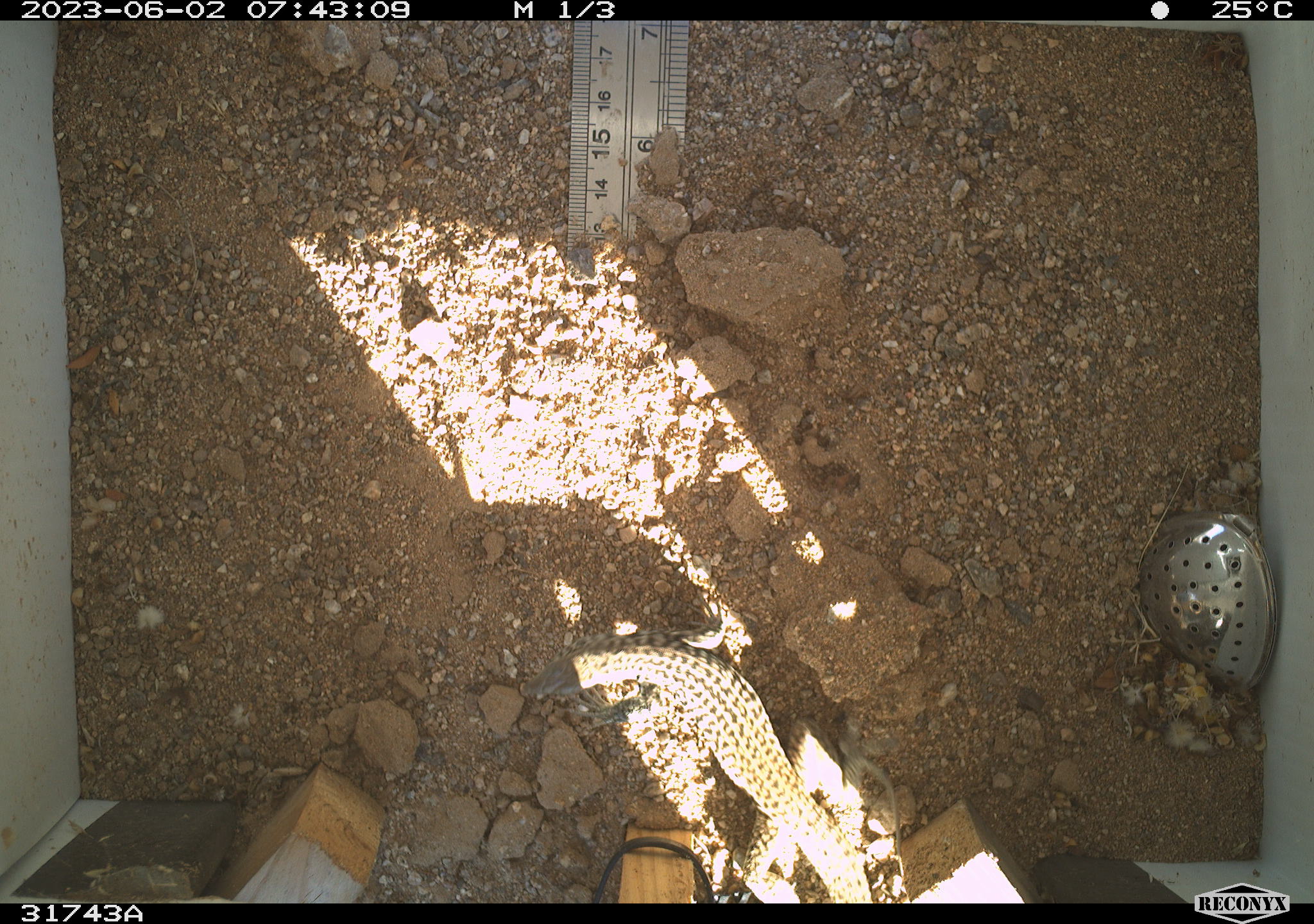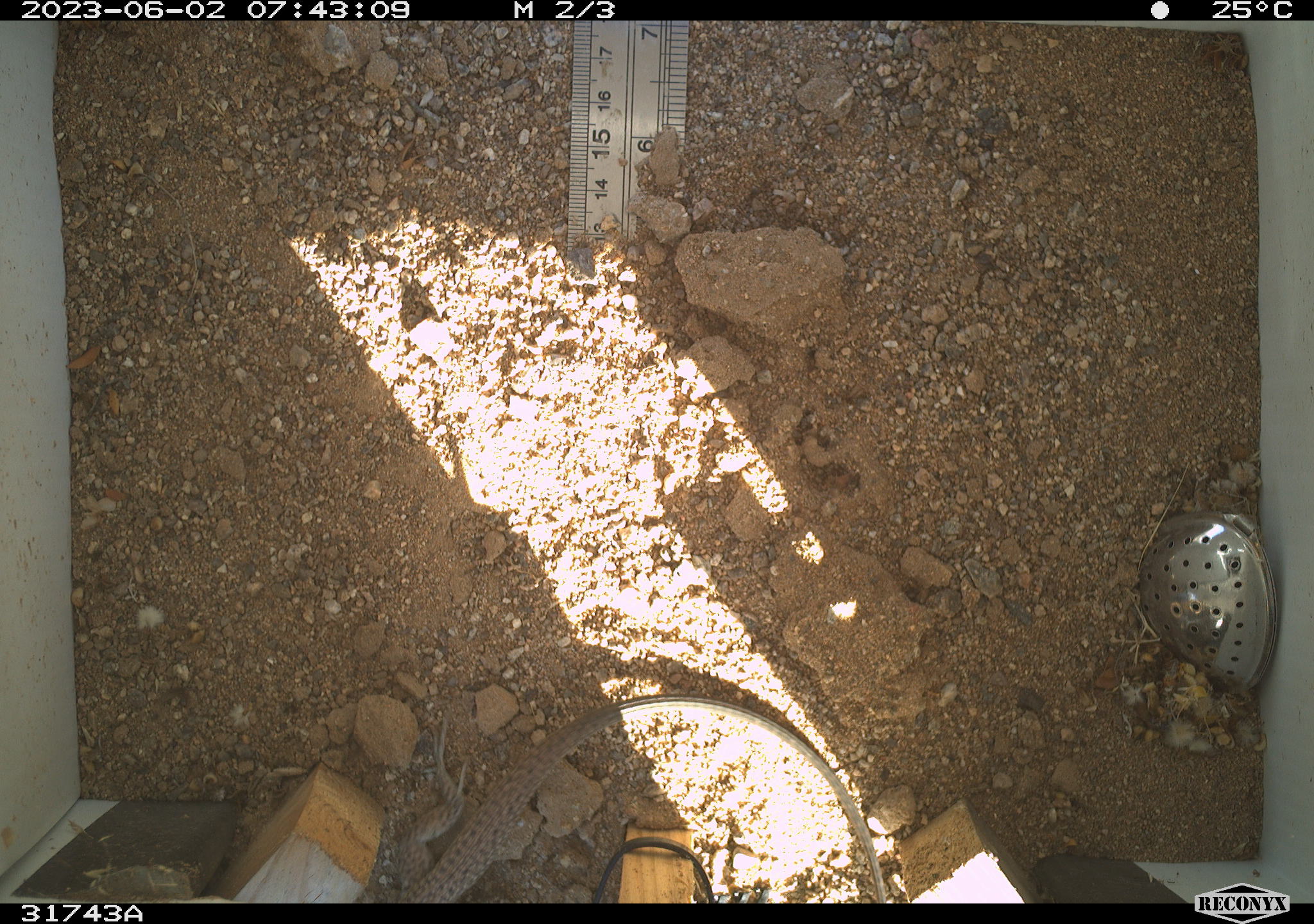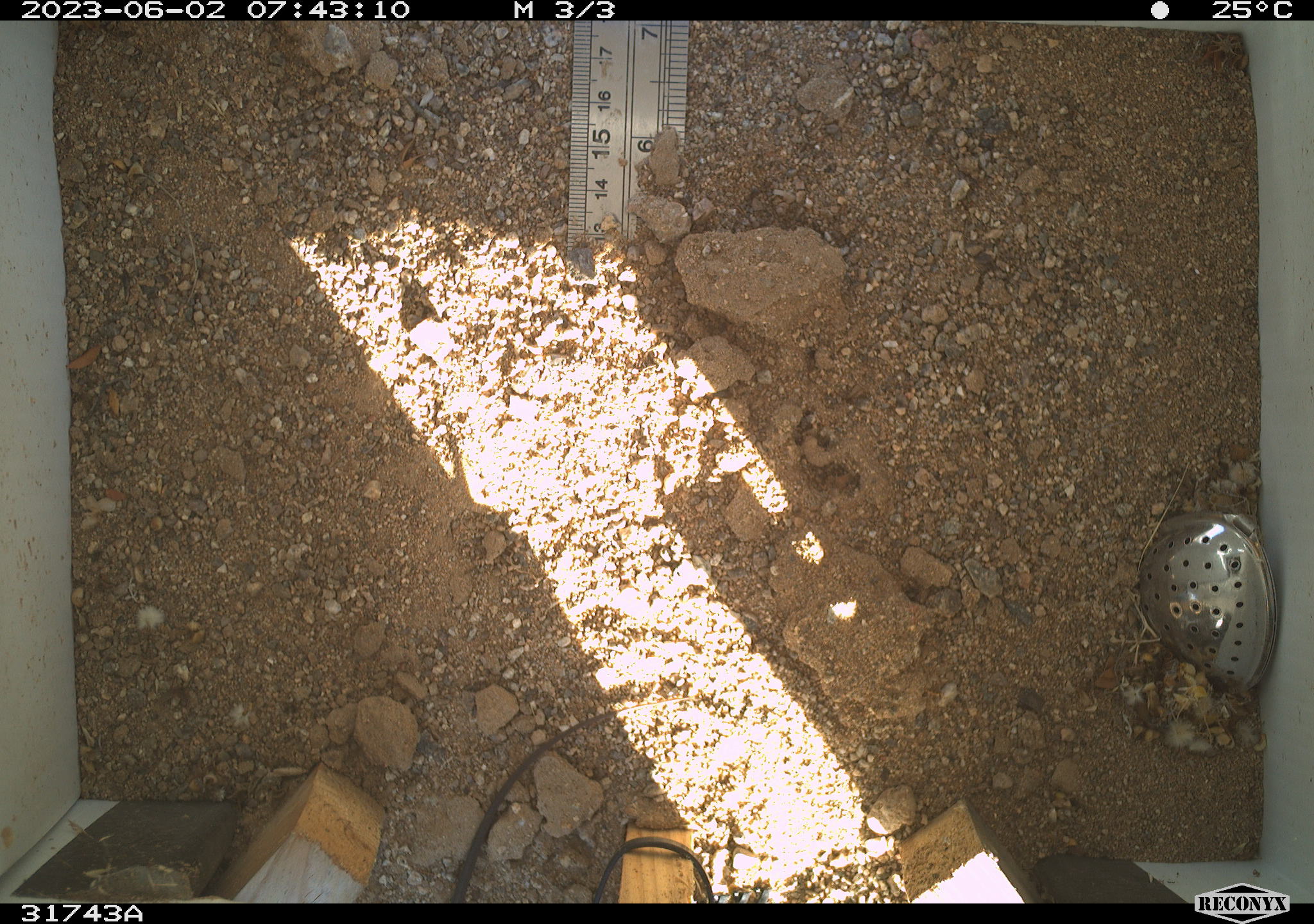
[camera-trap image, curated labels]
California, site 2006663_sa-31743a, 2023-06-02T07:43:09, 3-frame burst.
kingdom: Animalia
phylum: Chordata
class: Reptilia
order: Squamata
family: Teiidae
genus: Aspidoscelis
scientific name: Aspidoscelis tigris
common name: western whiptail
Western whiptail (Aspidoscelis tigris).